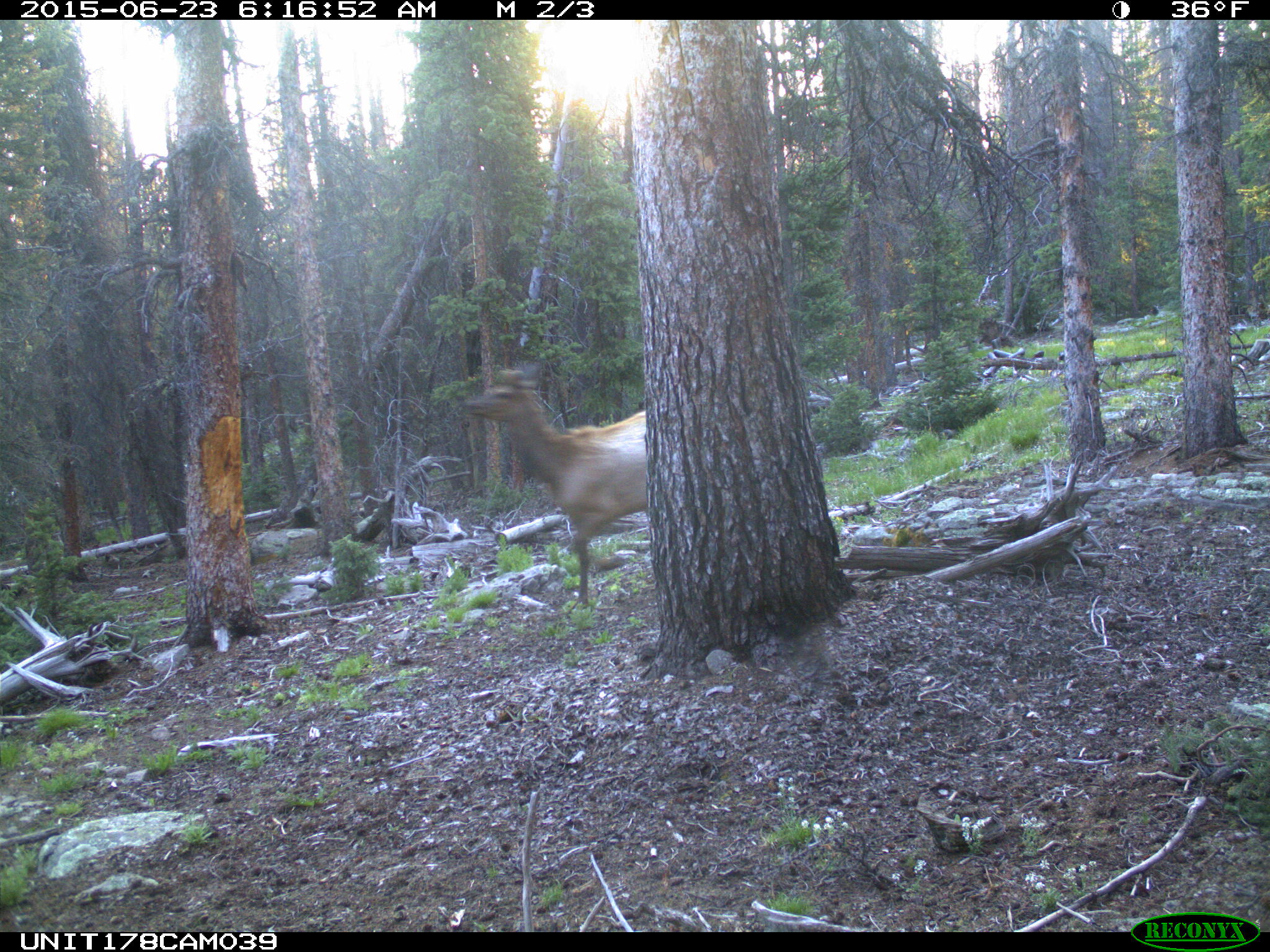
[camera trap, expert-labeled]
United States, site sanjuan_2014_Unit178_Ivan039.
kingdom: Animalia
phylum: Chordata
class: Mammalia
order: Artiodactyla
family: Cervidae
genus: Cervus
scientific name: Cervus elaphus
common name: red deer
Cervus elaphus (red deer).